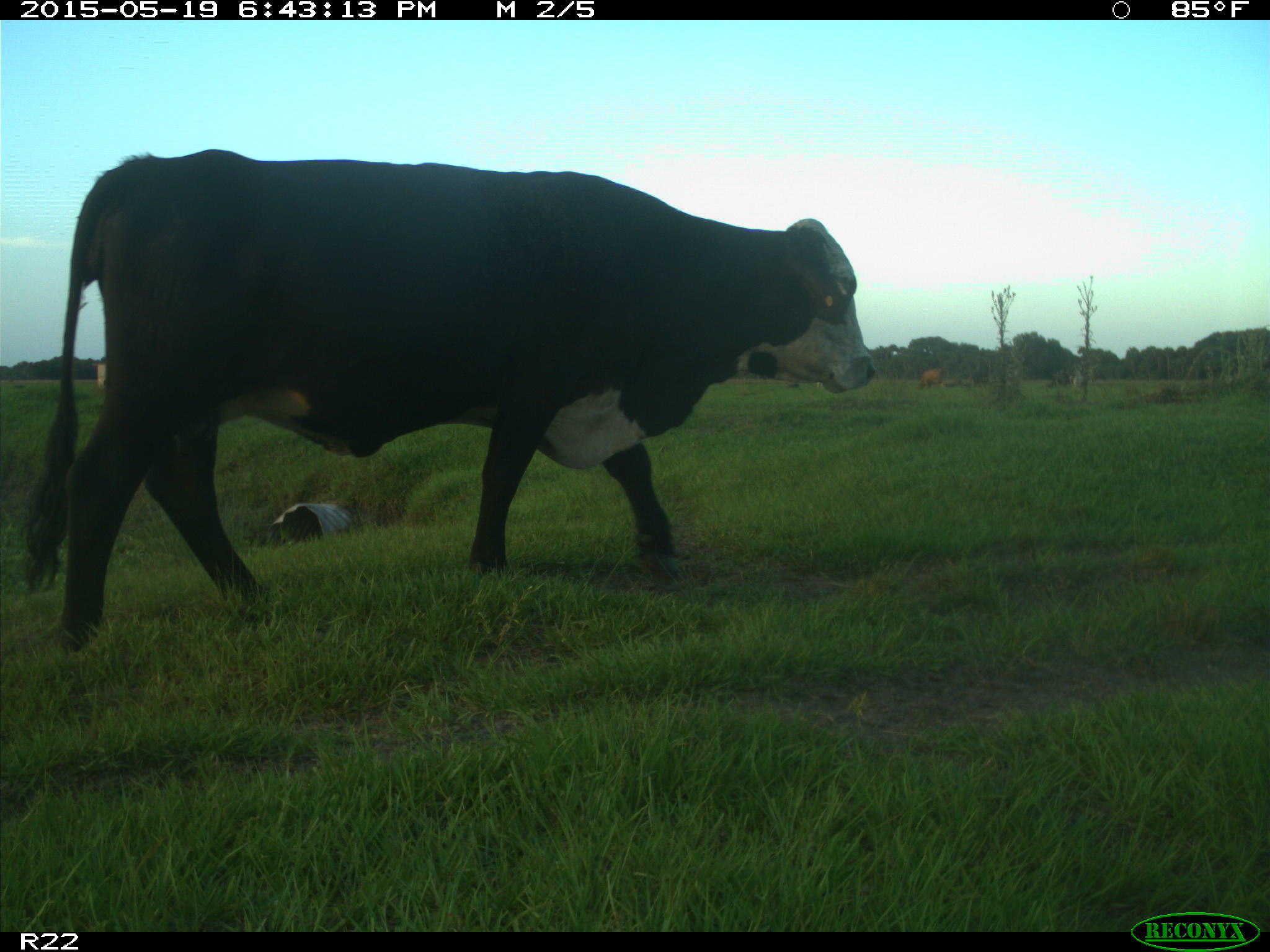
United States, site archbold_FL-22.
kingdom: Animalia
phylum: Chordata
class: Mammalia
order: Artiodactyla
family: Bovidae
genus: Bos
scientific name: Bos taurus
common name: domestic cow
Bos taurus (domestic cow).